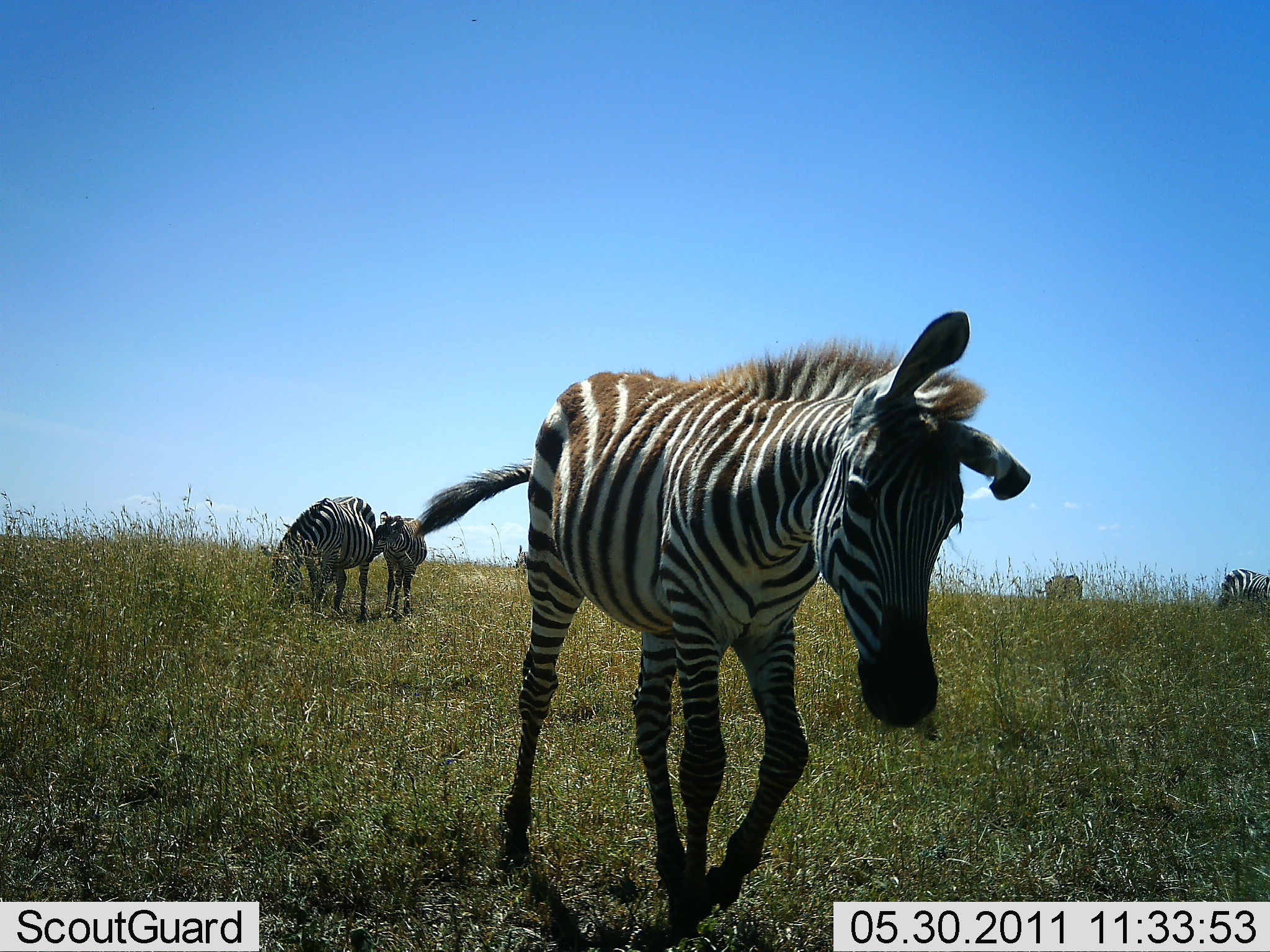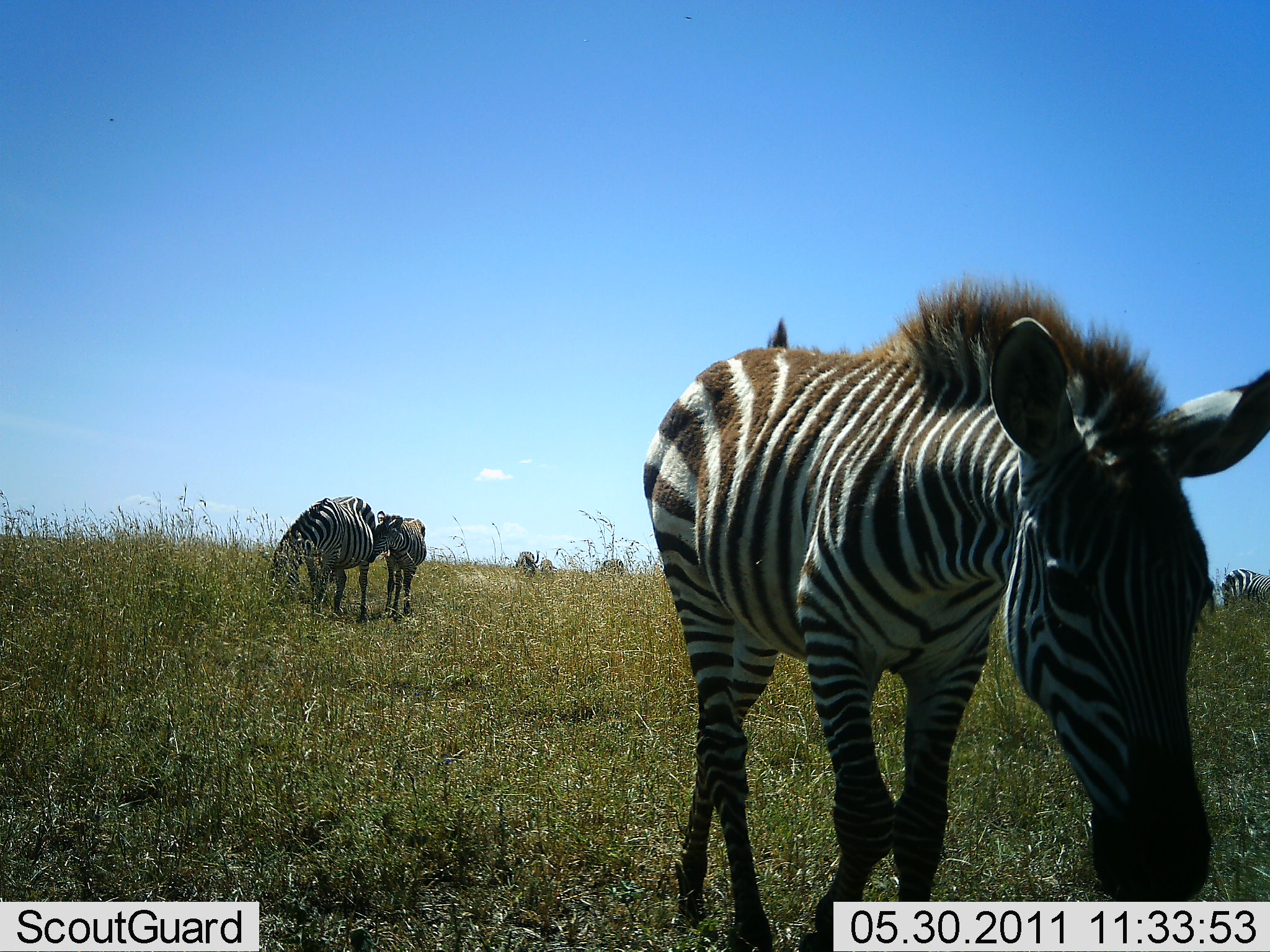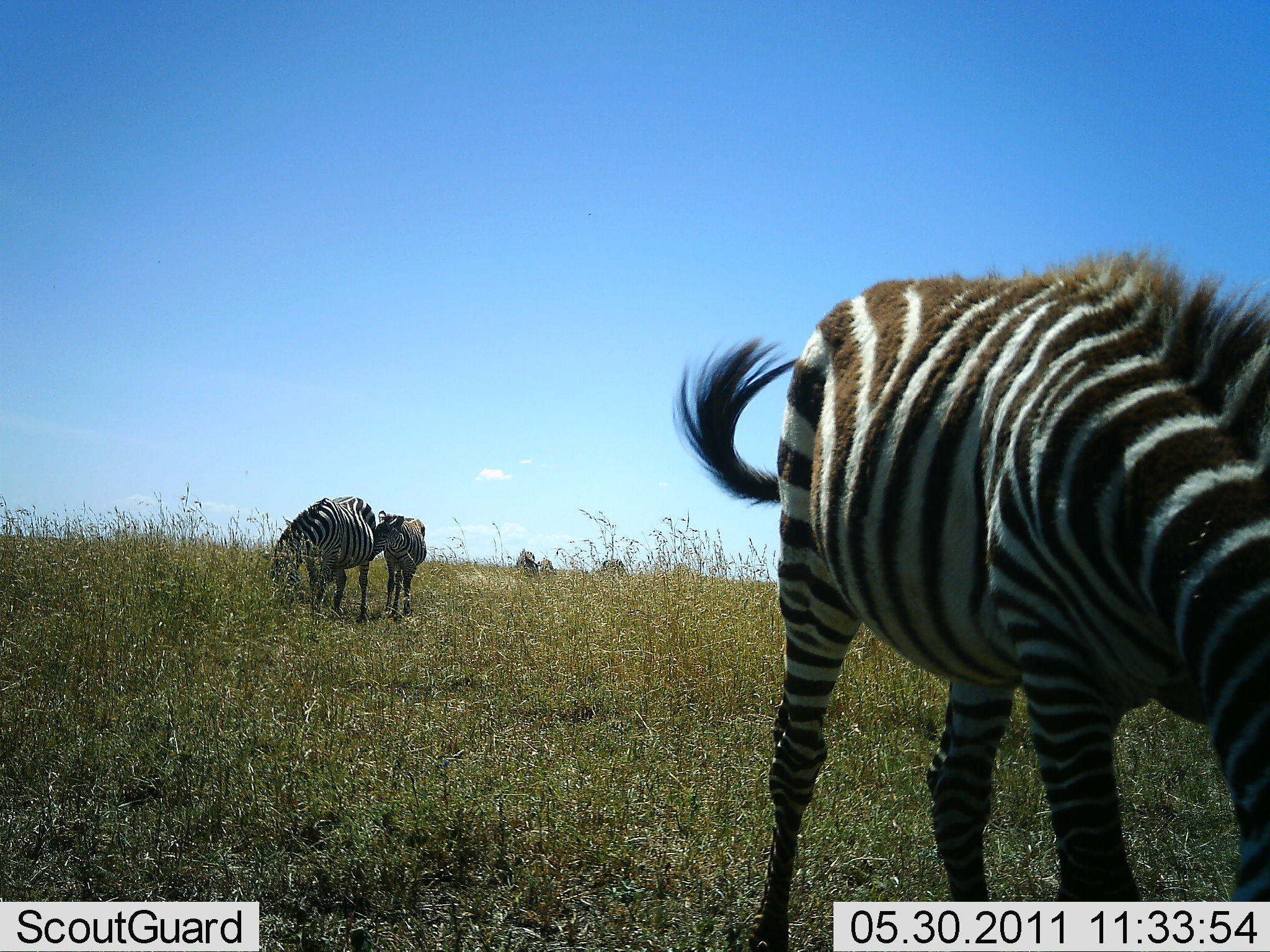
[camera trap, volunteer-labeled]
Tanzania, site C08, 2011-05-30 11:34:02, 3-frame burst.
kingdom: Animalia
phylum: Chordata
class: Mammalia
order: Perissodactyla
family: Equidae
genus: Equus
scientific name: Equus quagga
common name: plains zebra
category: zebra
Zebra (plains zebra) (Equus quagga), count 5. Behavior (volunteer vote fractions): standing 46%, resting 0%, moving 85%, interacting 8%. Young present (vote fraction): 62%. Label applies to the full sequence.